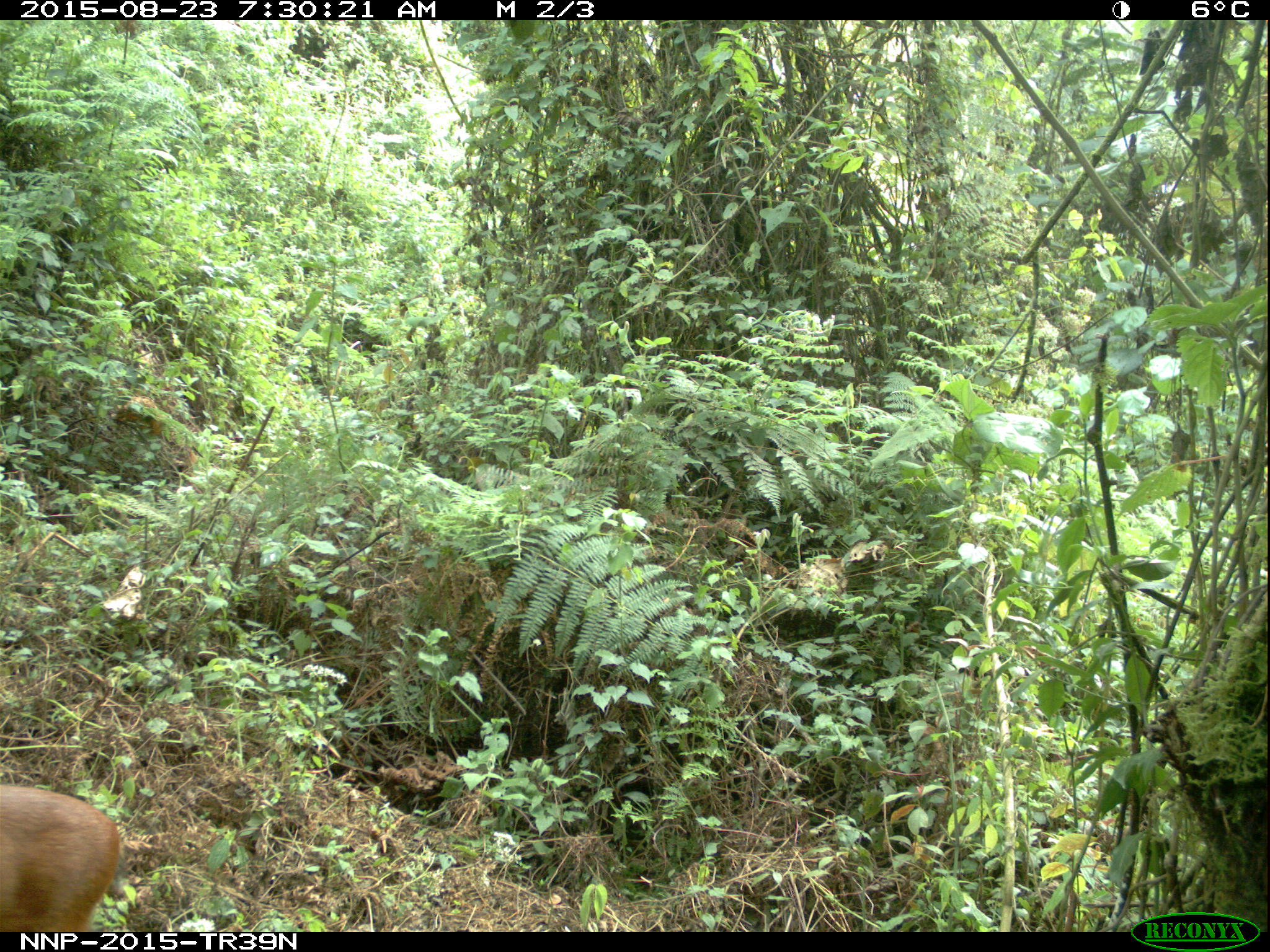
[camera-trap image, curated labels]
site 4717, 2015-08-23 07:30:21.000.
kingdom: Animalia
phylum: Chordata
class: Mammalia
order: Artiodactyla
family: Bovidae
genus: Cephalophus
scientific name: Cephalophus nigrifrons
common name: black-fronted duiker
Cephalophus nigrifrons (black-fronted duiker), count 1.